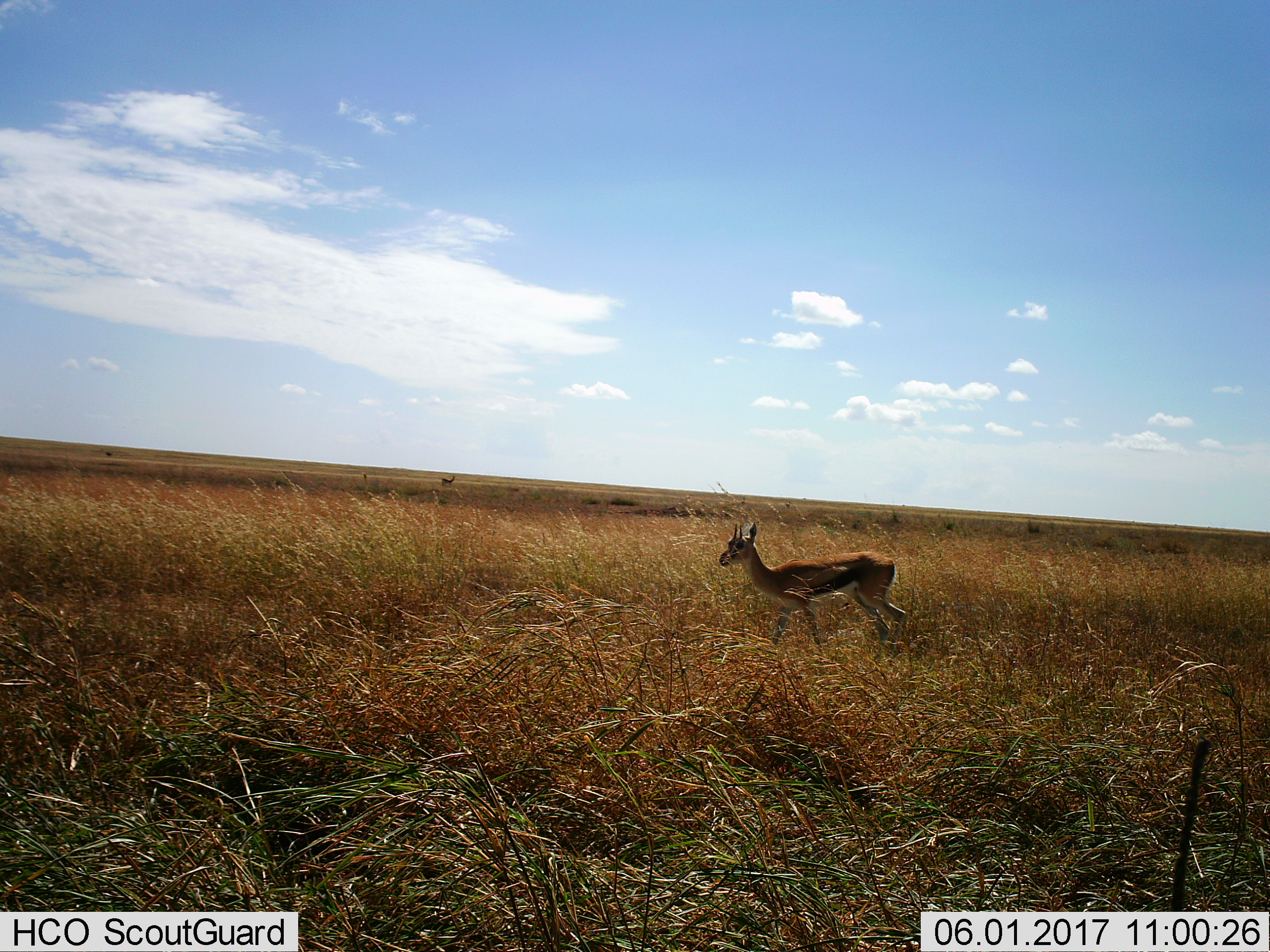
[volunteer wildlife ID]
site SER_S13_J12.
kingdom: Animalia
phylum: Chordata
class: Mammalia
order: Artiodactyla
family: Bovidae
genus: Eudorcas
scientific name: Eudorcas thomsonii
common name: thomson's gazelle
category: gazellethomsons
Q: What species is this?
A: Gazellethomsons (thomson's gazelle) (Eudorcas thomsonii).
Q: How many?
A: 2.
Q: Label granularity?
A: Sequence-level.